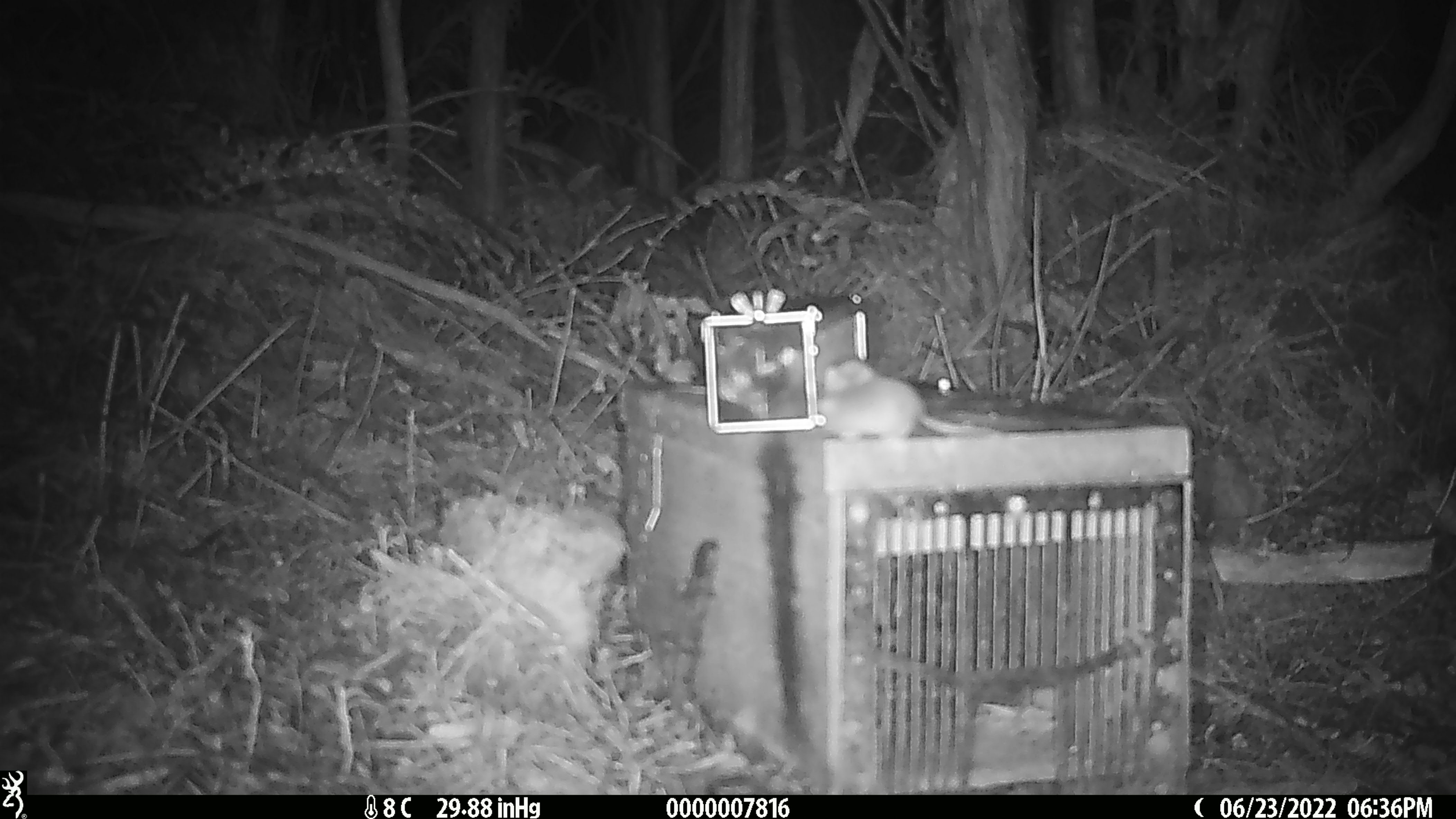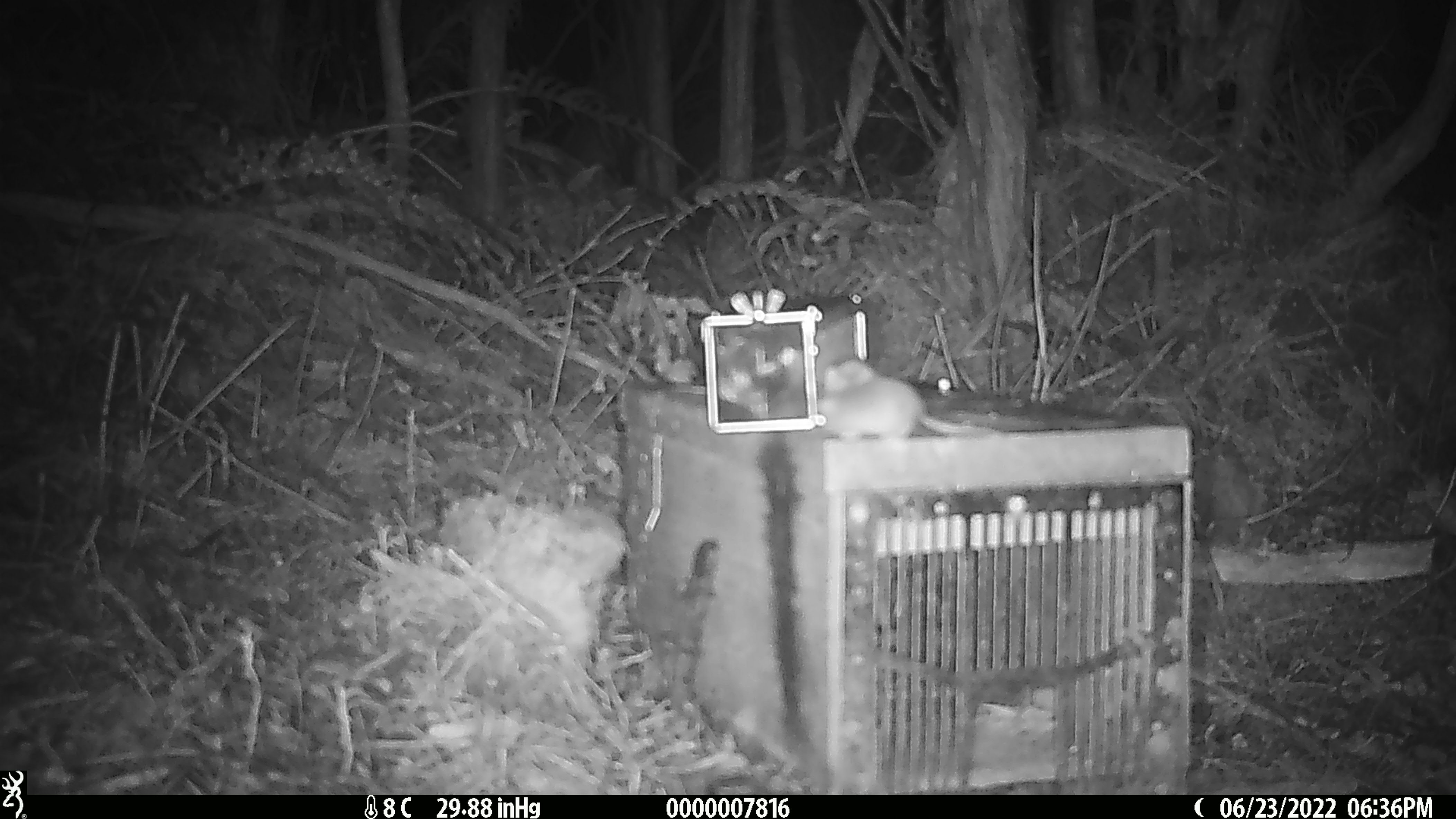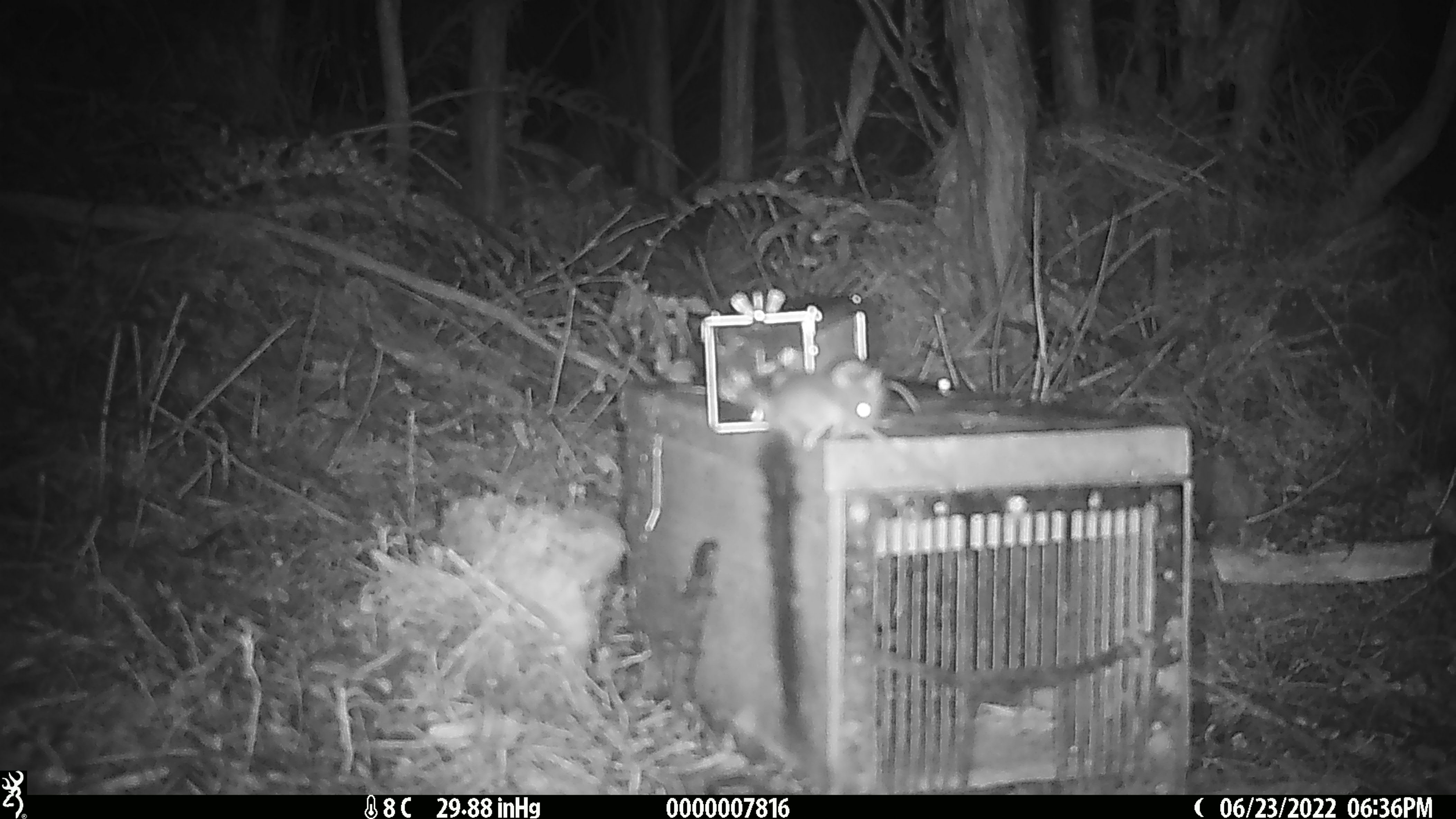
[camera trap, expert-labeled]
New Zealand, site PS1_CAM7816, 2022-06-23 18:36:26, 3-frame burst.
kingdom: Animalia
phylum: Chordata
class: Mammalia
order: Rodentia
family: Muridae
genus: Mus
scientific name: Mus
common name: mouse